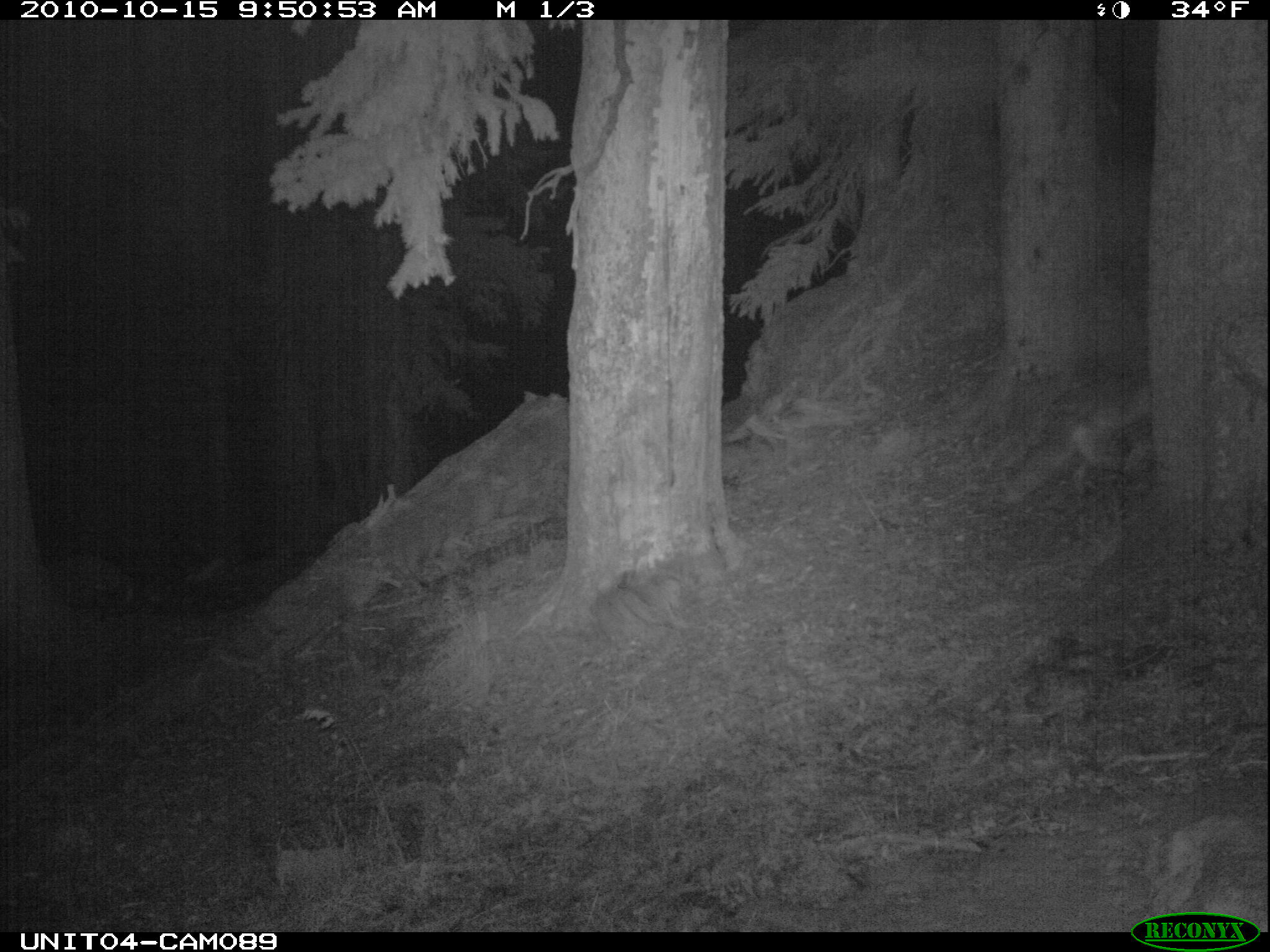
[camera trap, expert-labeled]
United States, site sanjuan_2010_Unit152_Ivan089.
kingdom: Animalia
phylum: Chordata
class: Mammalia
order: Carnivora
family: Canidae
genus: Canis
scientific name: Canis latrans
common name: coyote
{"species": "Canis latrans (coyote)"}